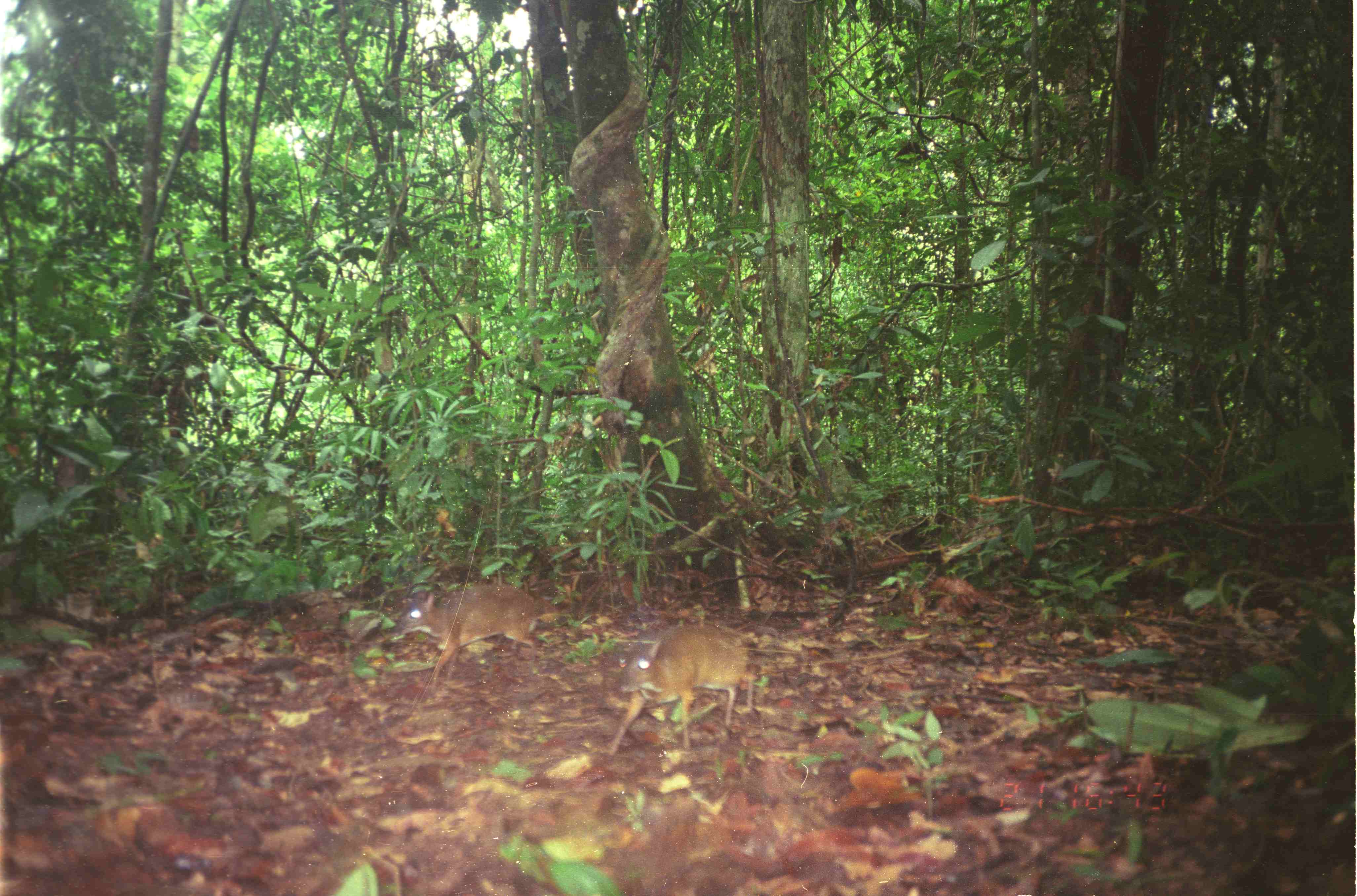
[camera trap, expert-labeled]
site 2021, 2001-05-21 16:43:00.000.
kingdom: Animalia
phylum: Chordata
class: Mammalia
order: Artiodactyla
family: Tragulidae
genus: Tragulus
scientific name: Tragulus napu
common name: greater oriental chevrotain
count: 2